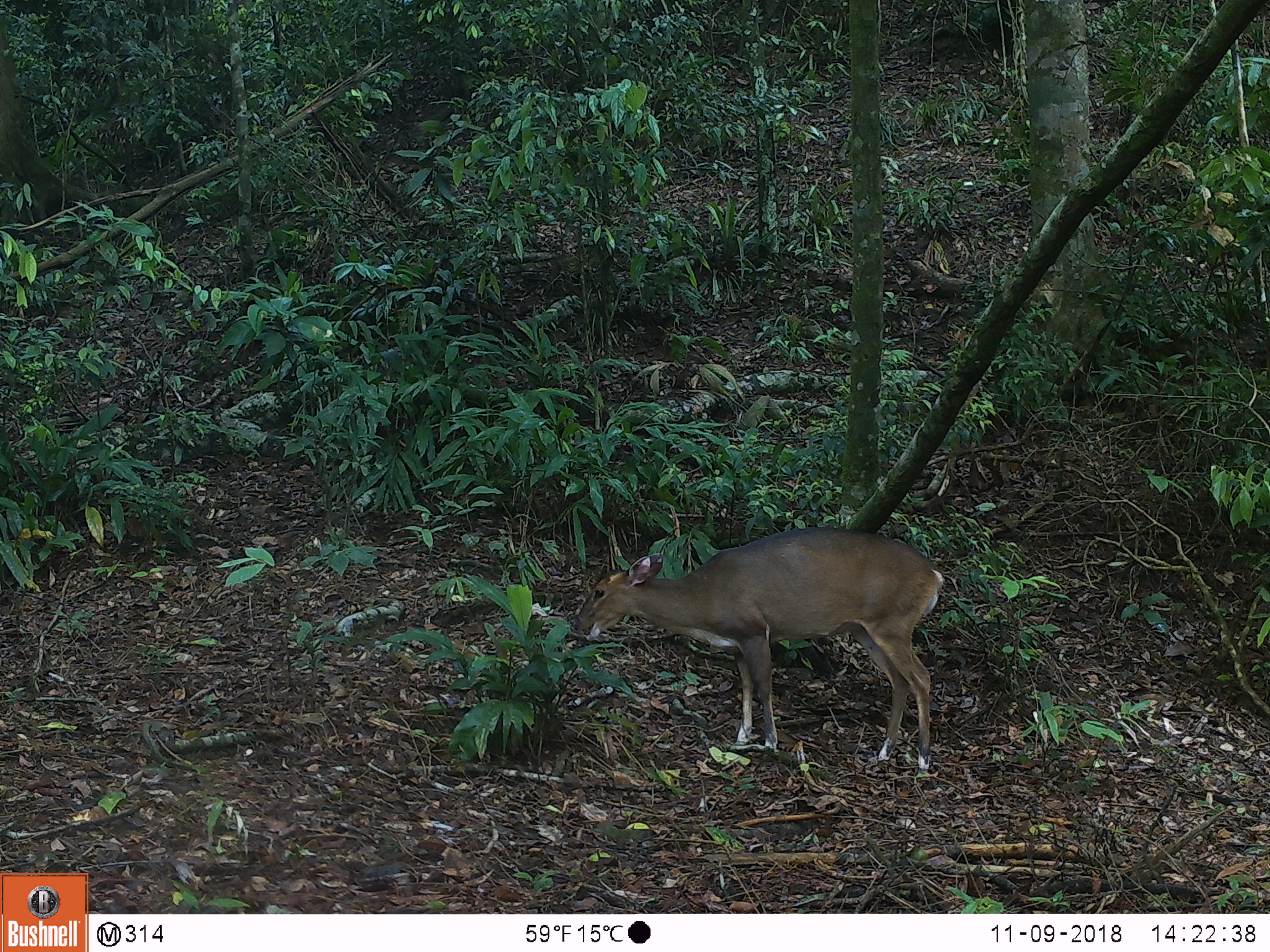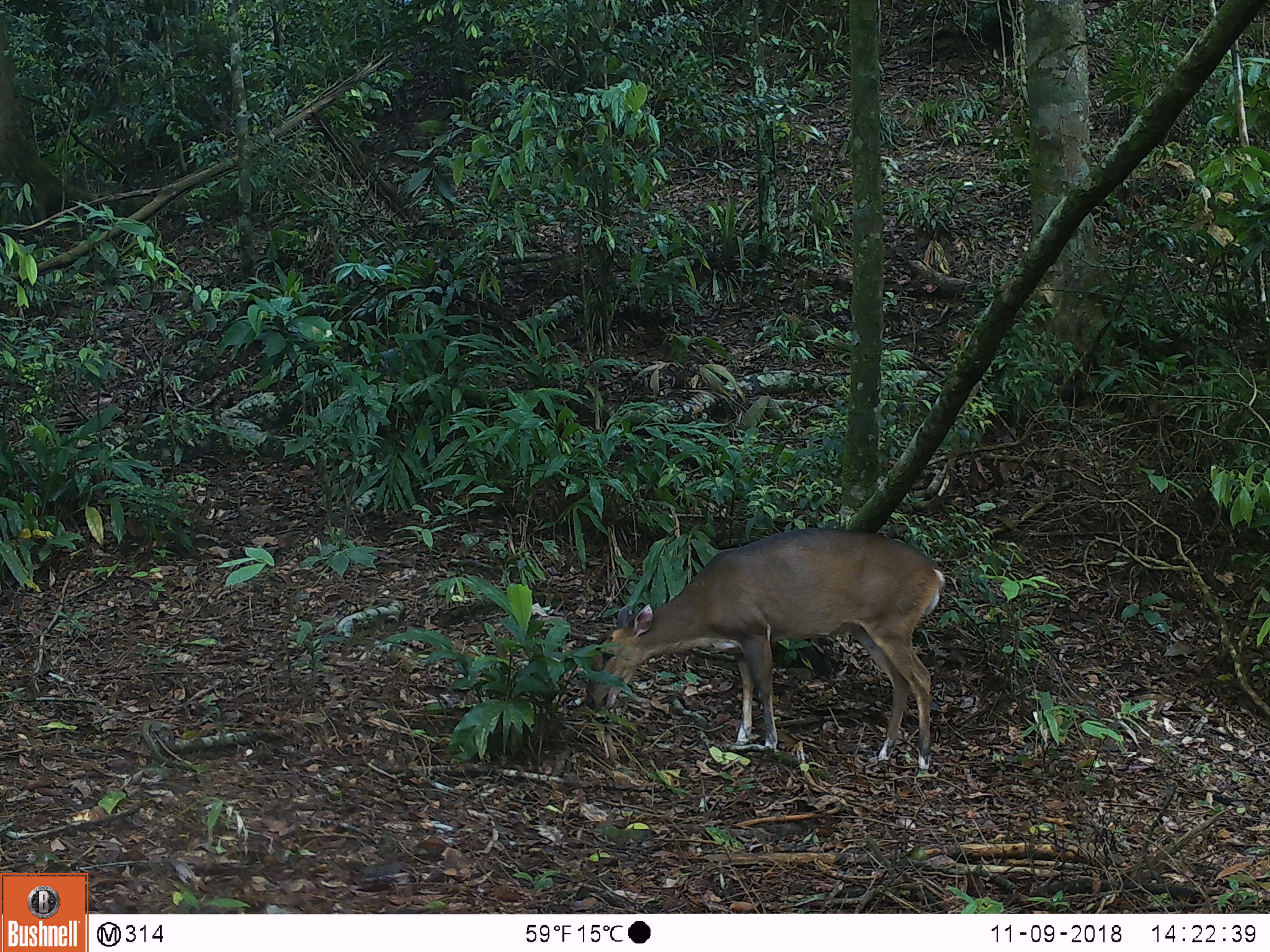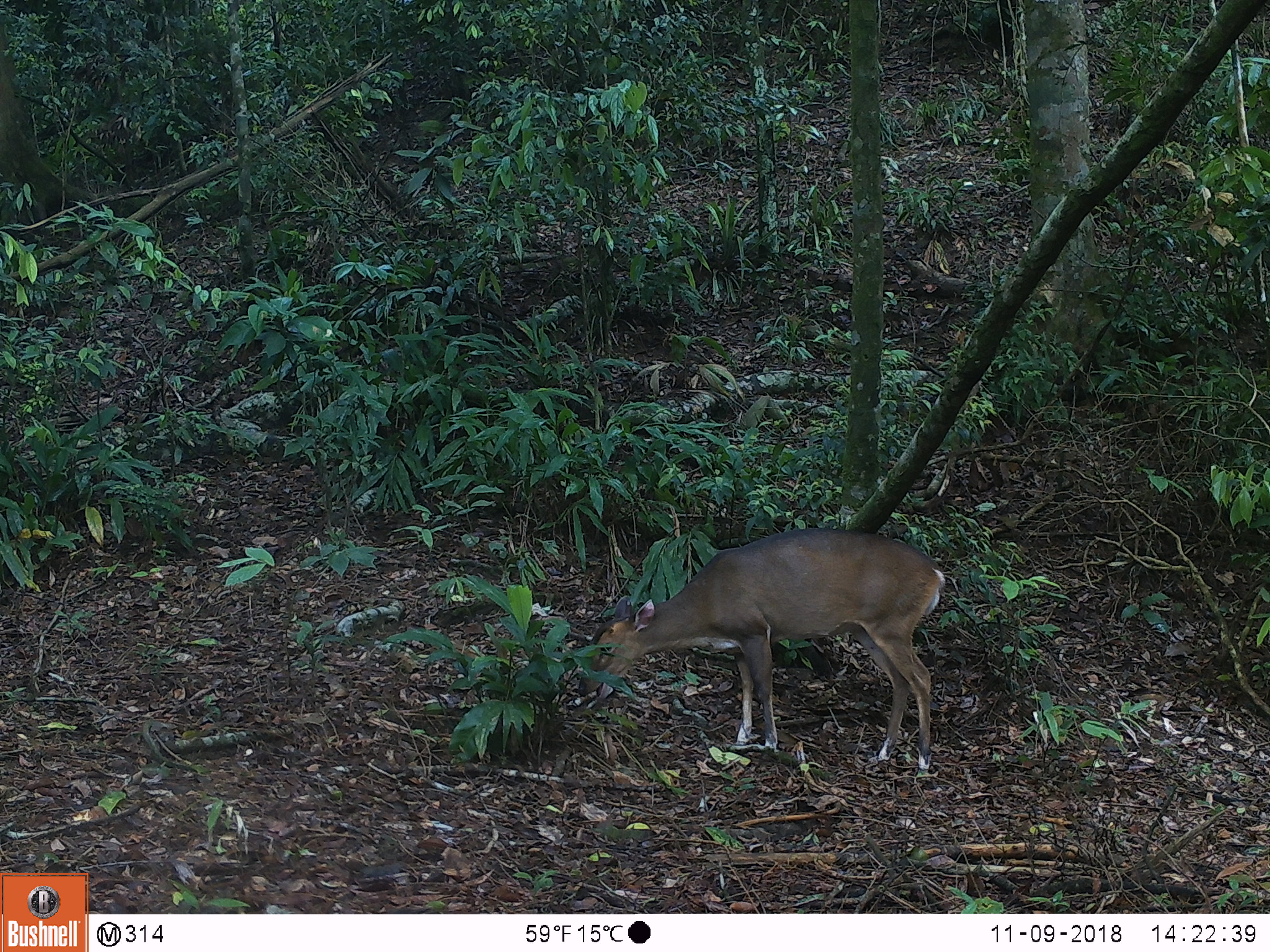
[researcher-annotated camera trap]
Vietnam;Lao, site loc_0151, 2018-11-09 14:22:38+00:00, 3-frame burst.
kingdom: Animalia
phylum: Chordata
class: Mammalia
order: Artiodactyla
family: Cervidae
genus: Muntiacus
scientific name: Muntiacus vuquangensis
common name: large-antlered muntjac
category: large antlered muntjac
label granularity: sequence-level